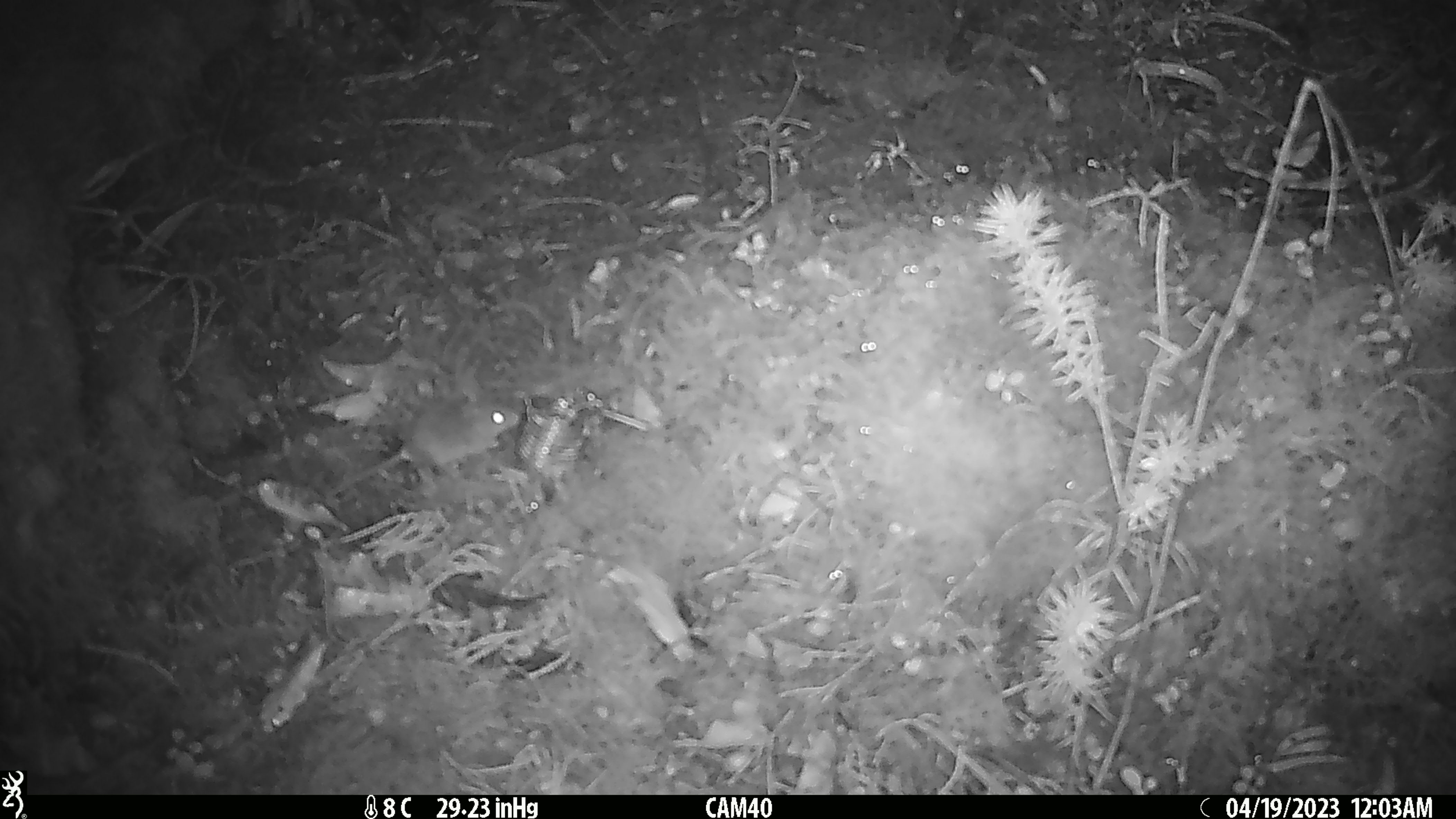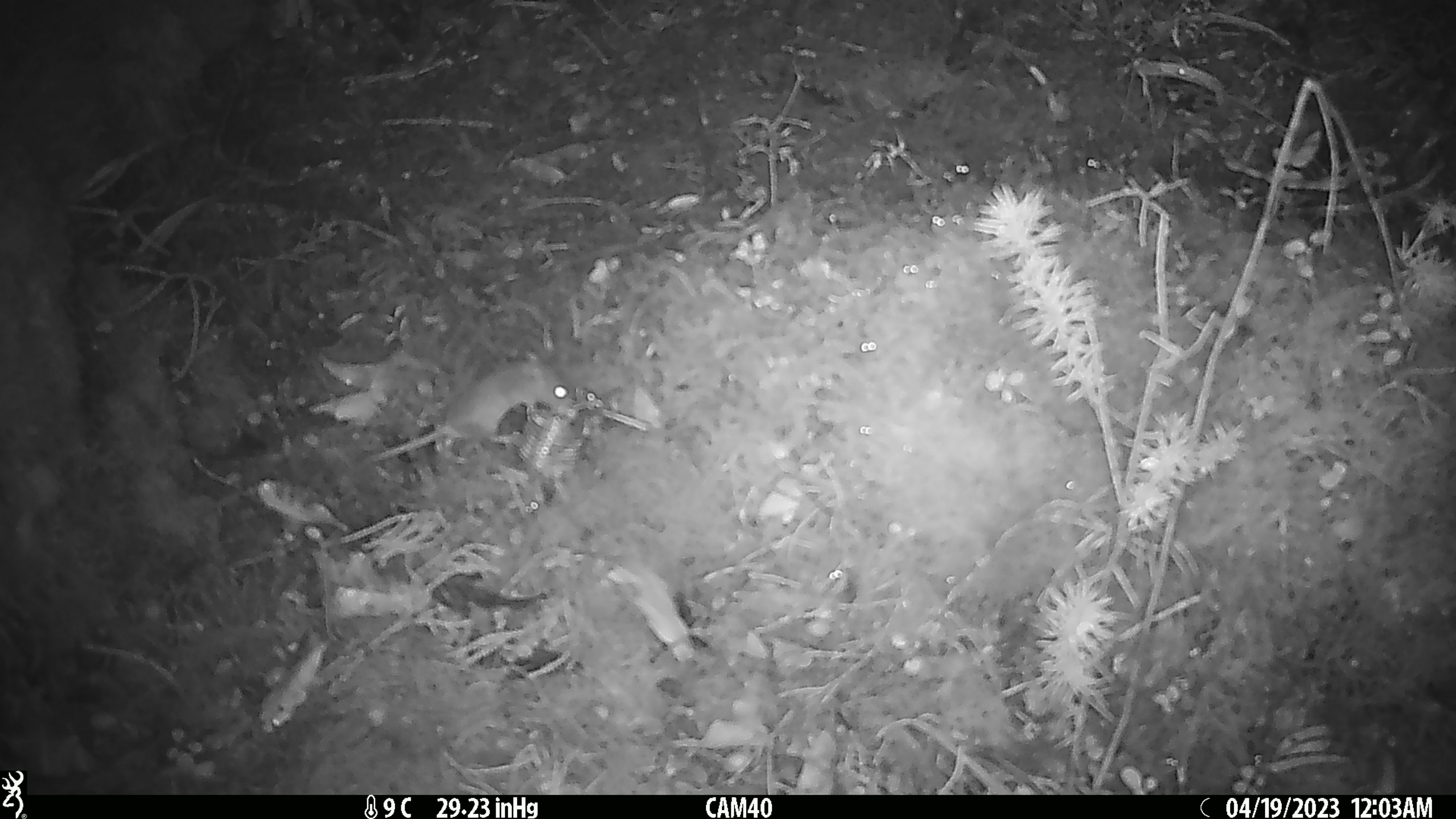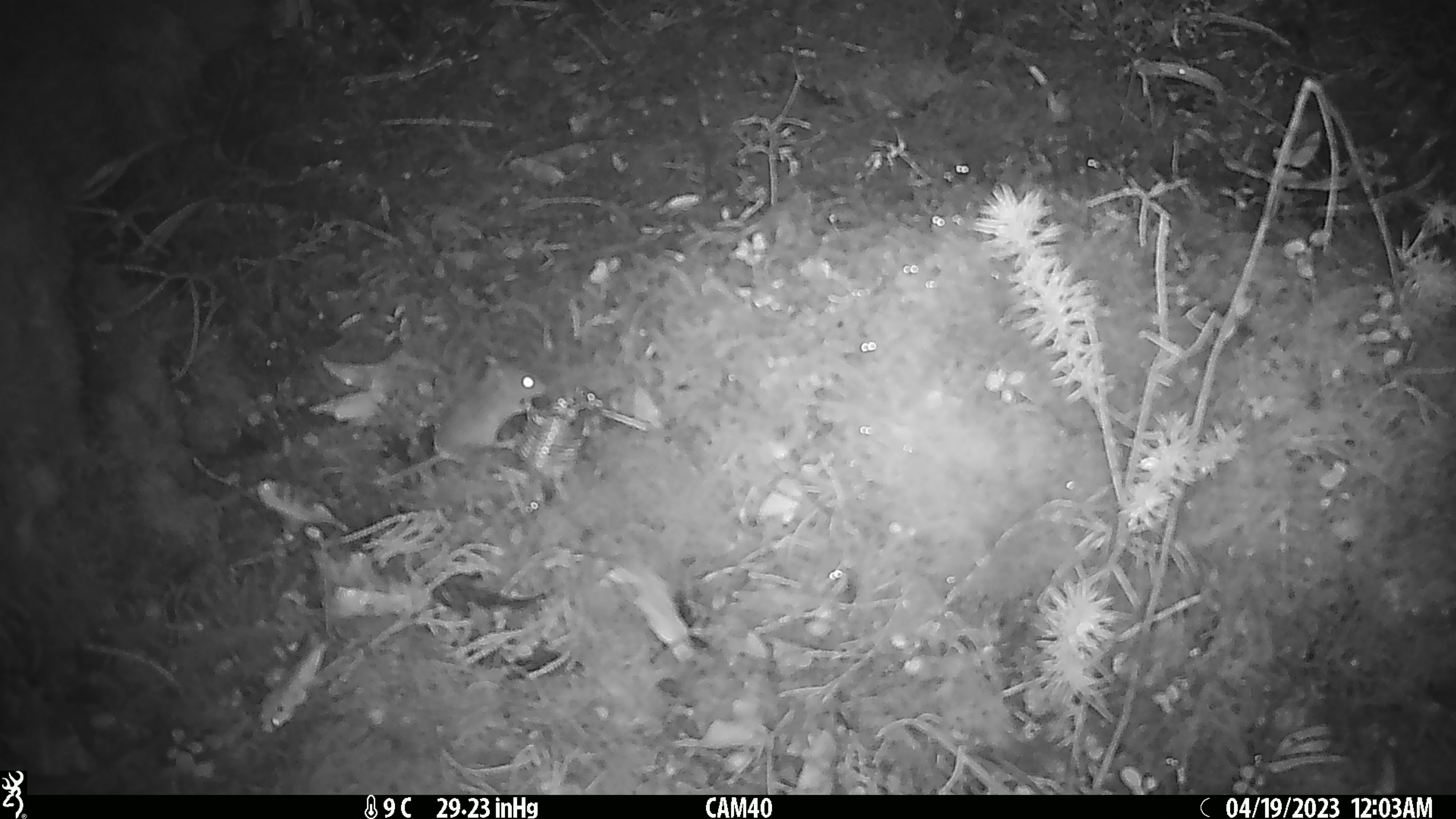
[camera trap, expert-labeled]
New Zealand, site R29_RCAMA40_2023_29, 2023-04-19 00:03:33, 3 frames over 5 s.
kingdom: Animalia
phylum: Chordata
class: Mammalia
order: Rodentia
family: Muridae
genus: Mus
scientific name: Mus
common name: mouse